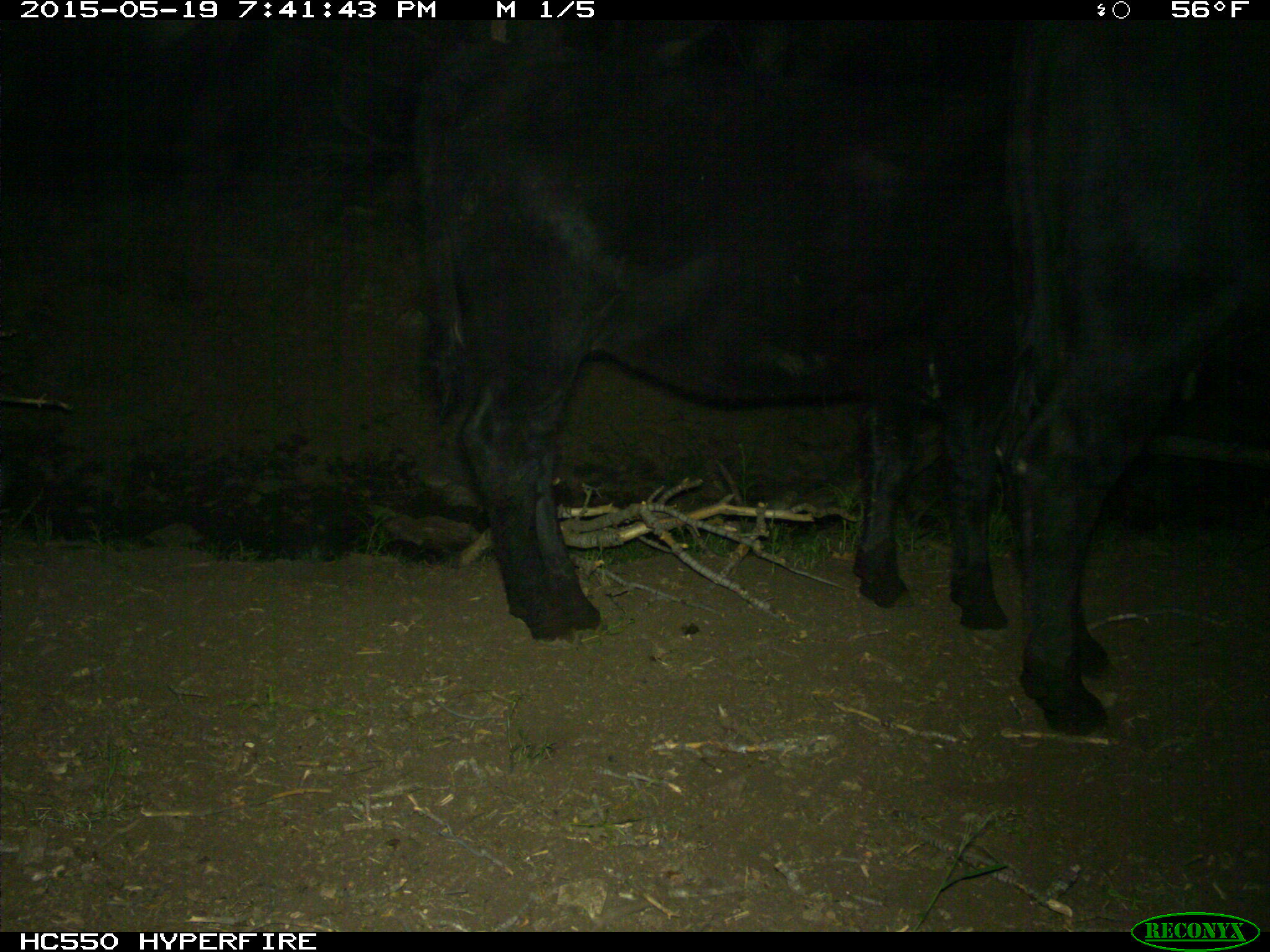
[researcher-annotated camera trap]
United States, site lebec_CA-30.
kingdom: Animalia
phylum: Chordata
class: Mammalia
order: Artiodactyla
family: Bovidae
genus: Bos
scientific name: Bos taurus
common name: domestic cow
Bos taurus (domestic cow).